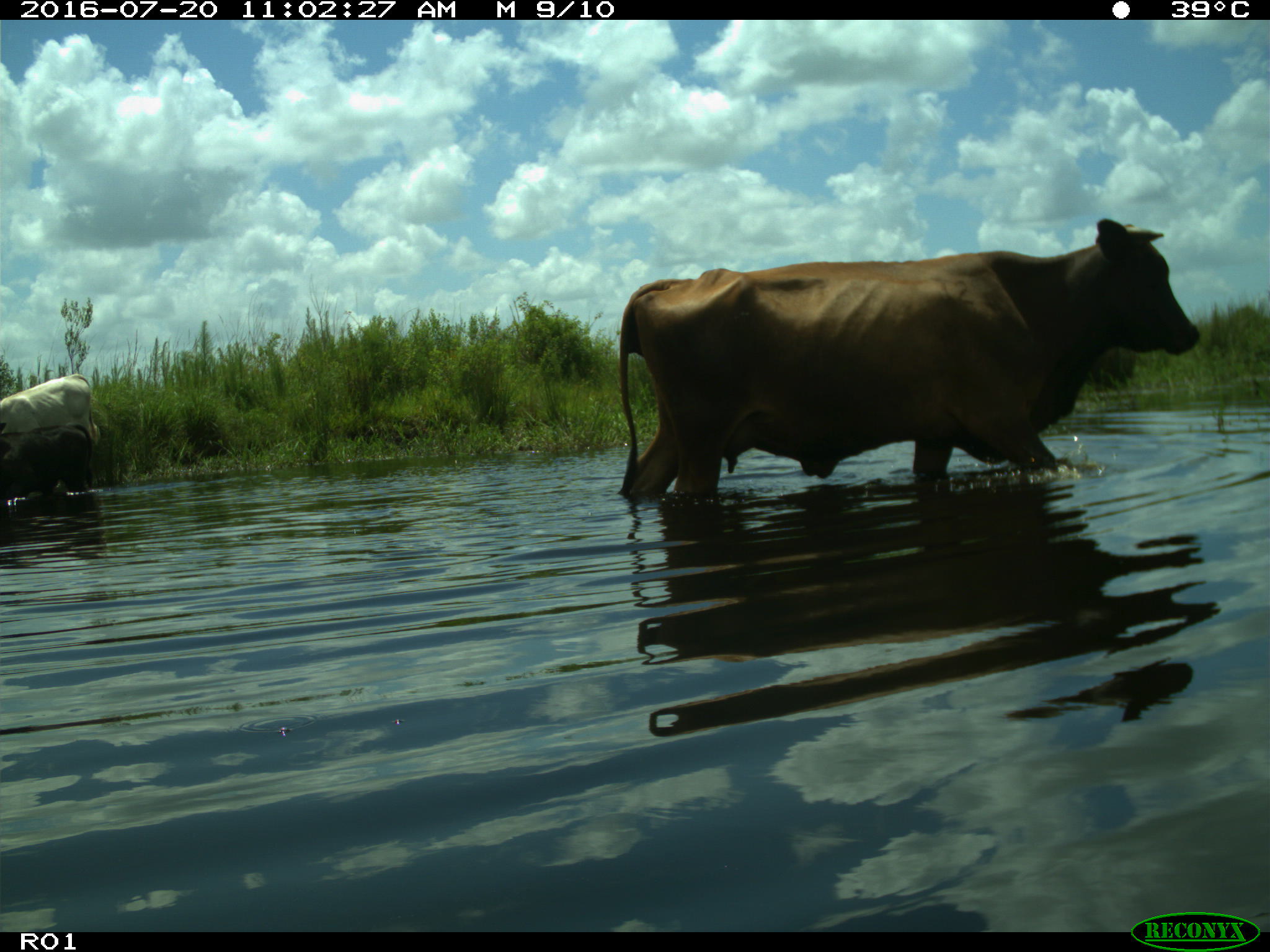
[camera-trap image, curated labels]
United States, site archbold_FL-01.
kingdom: Animalia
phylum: Chordata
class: Mammalia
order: Artiodactyla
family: Bovidae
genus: Bos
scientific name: Bos taurus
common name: domestic cow